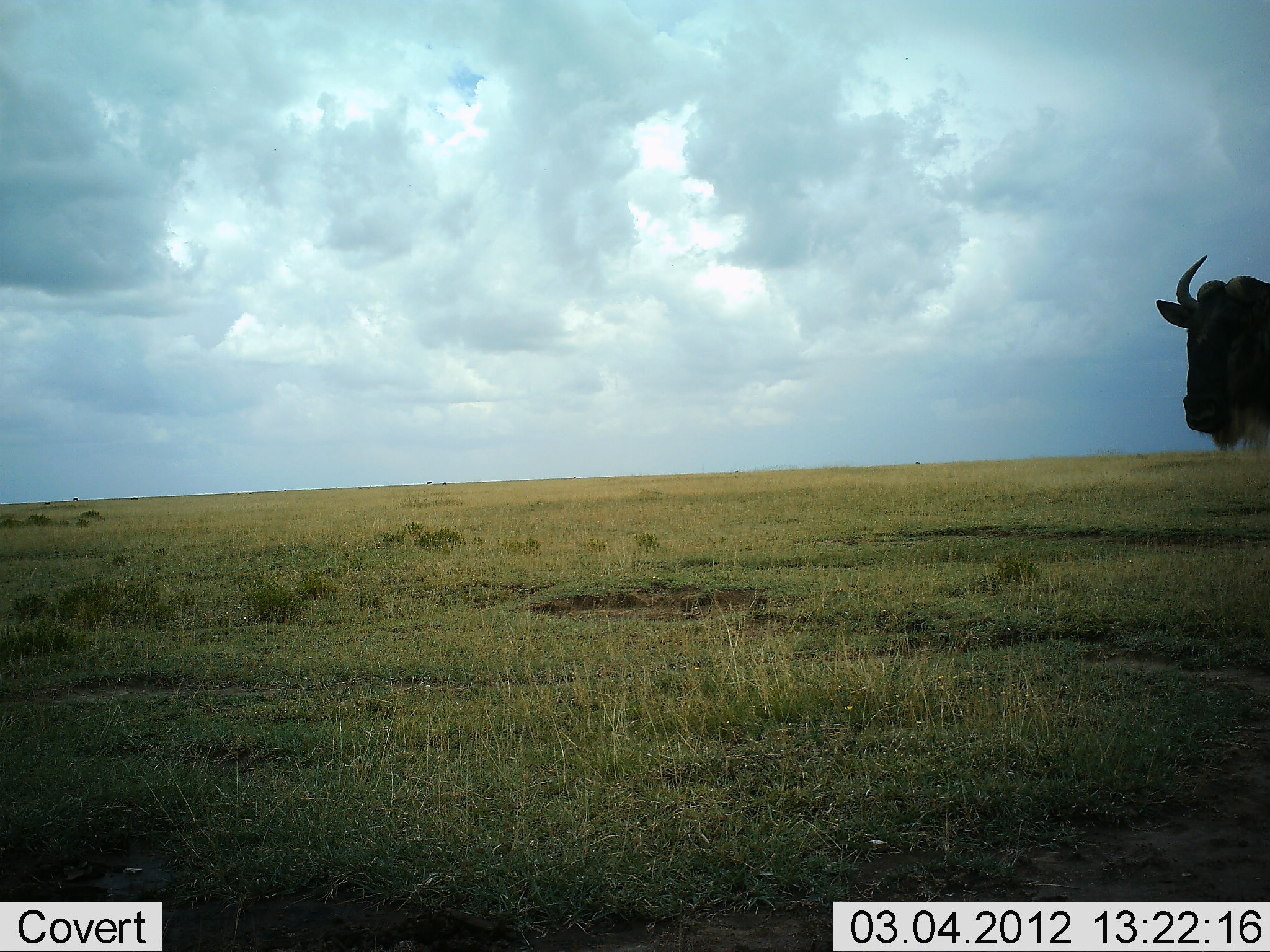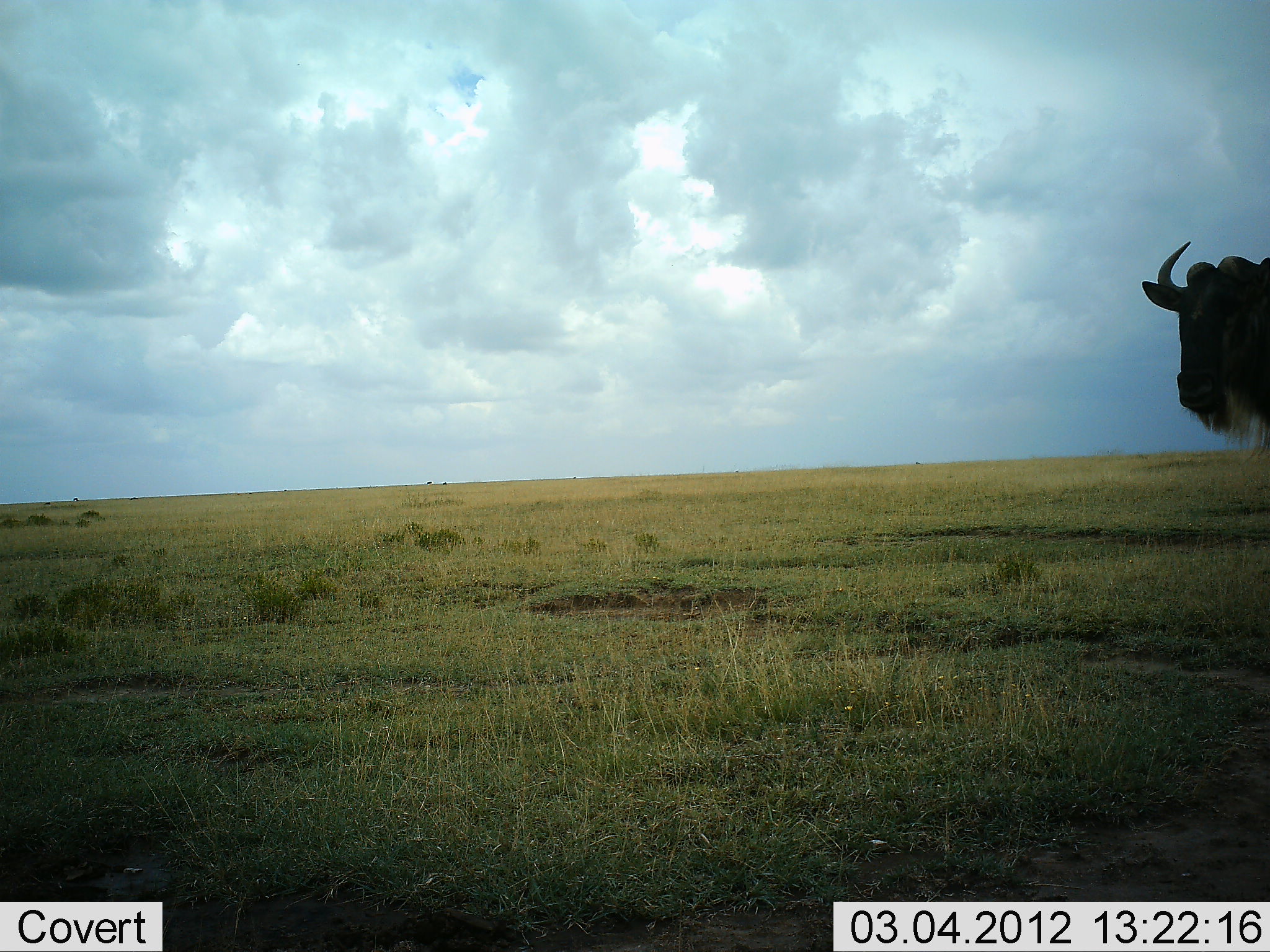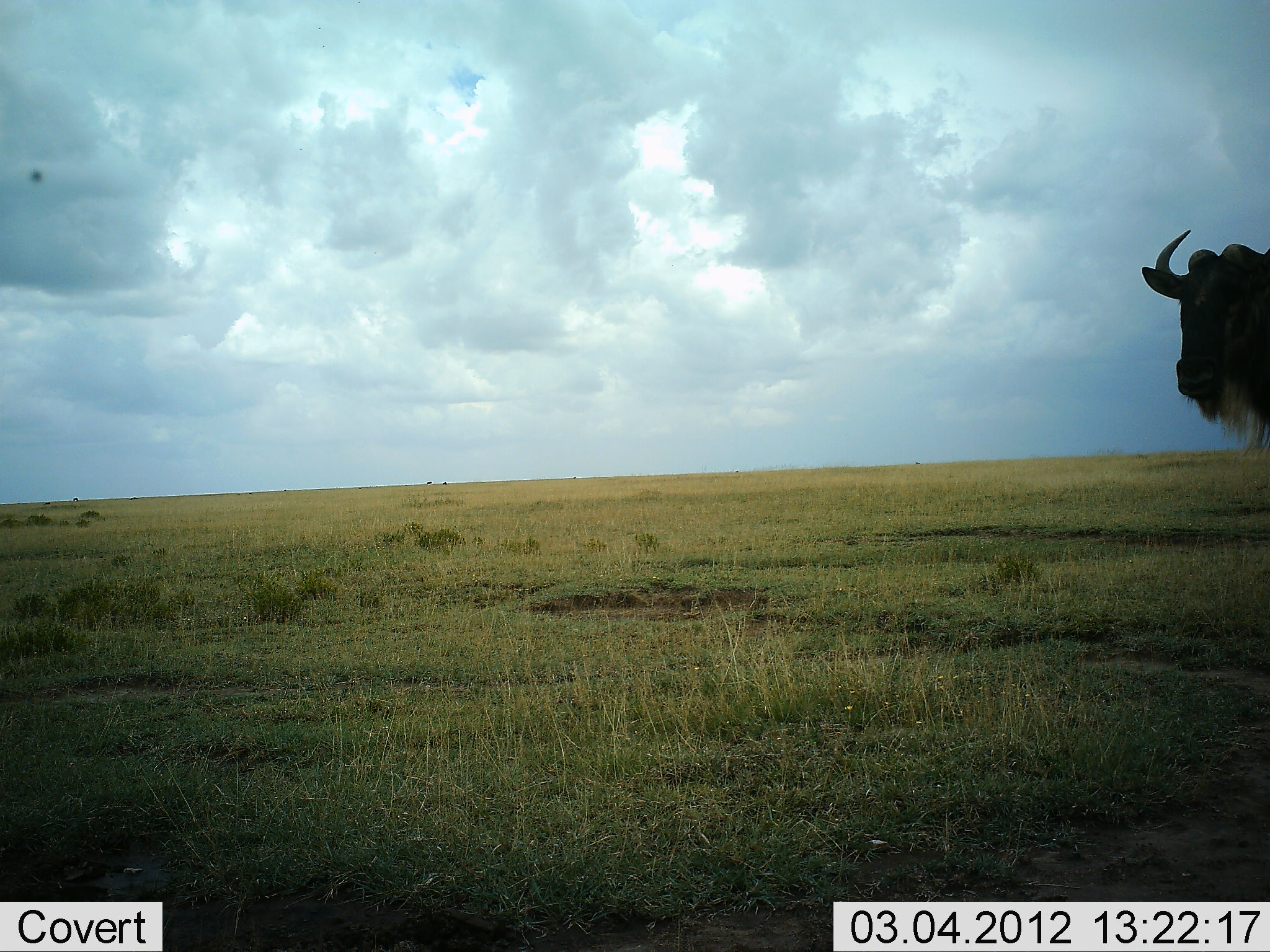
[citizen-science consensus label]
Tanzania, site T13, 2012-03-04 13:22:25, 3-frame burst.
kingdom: Animalia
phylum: Chordata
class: Mammalia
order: Artiodactyla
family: Bovidae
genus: Connochaetes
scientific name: Connochaetes taurinus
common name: blue wildebeest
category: wildebeest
Wildebeest (blue wildebeest) (Connochaetes taurinus), count 1. Behavior (volunteer vote fractions): standing 100%, resting 0%, moving 5%, interacting 0%. Young present (vote fraction): 0%. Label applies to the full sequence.